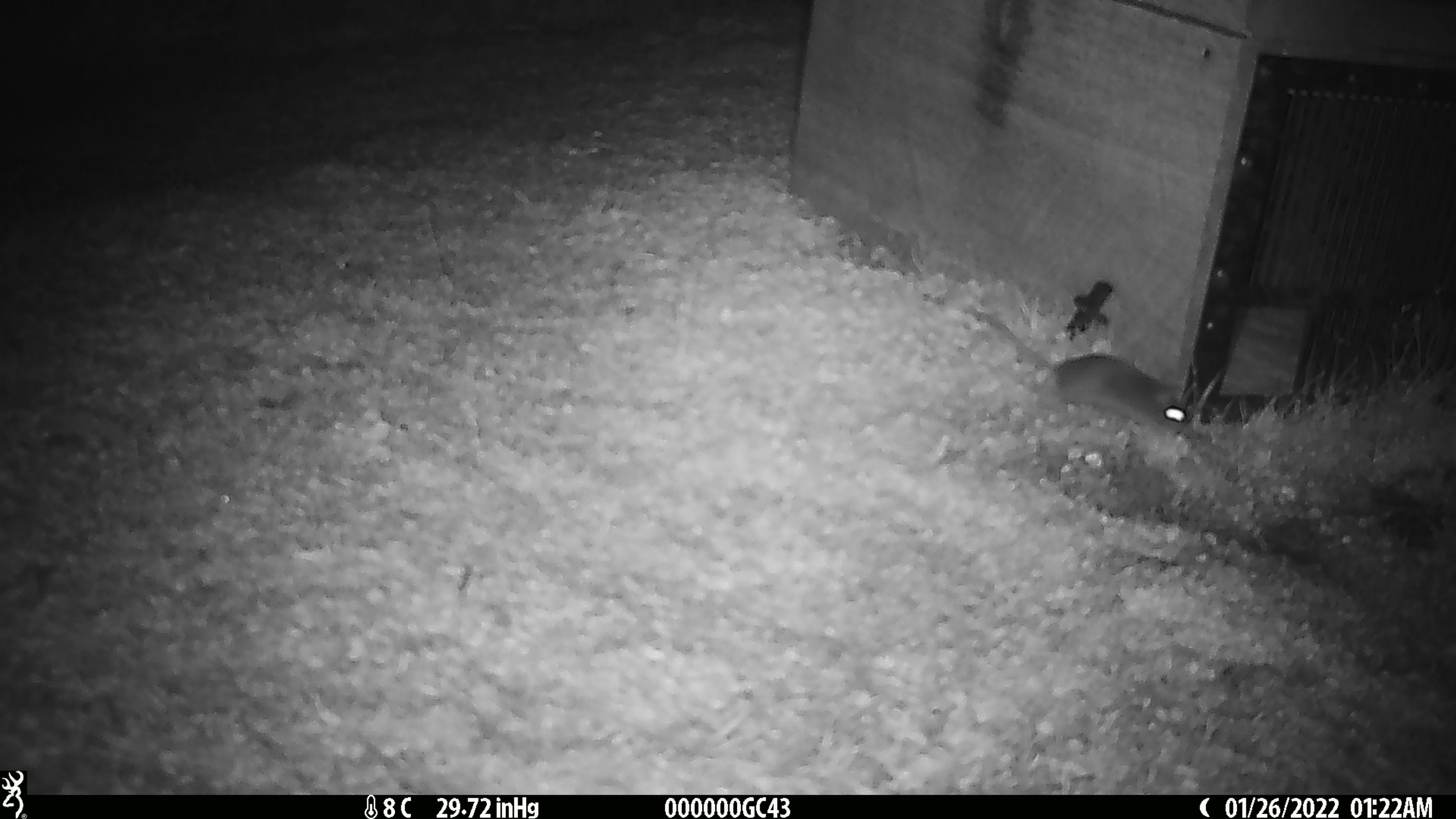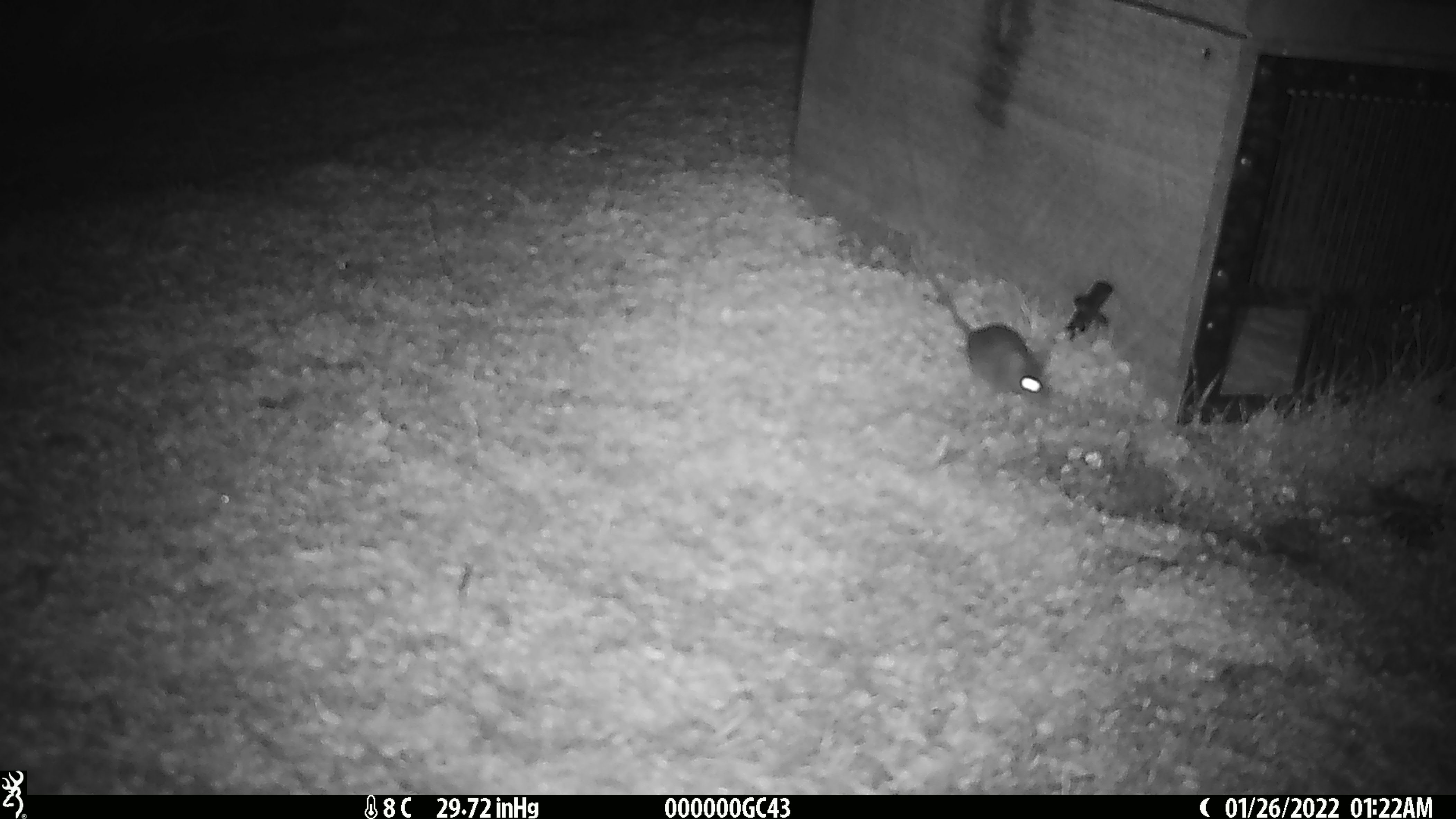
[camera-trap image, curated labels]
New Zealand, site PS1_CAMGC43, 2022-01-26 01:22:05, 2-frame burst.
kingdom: Animalia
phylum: Chordata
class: Mammalia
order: Rodentia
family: Muridae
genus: Mus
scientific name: Mus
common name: mouse